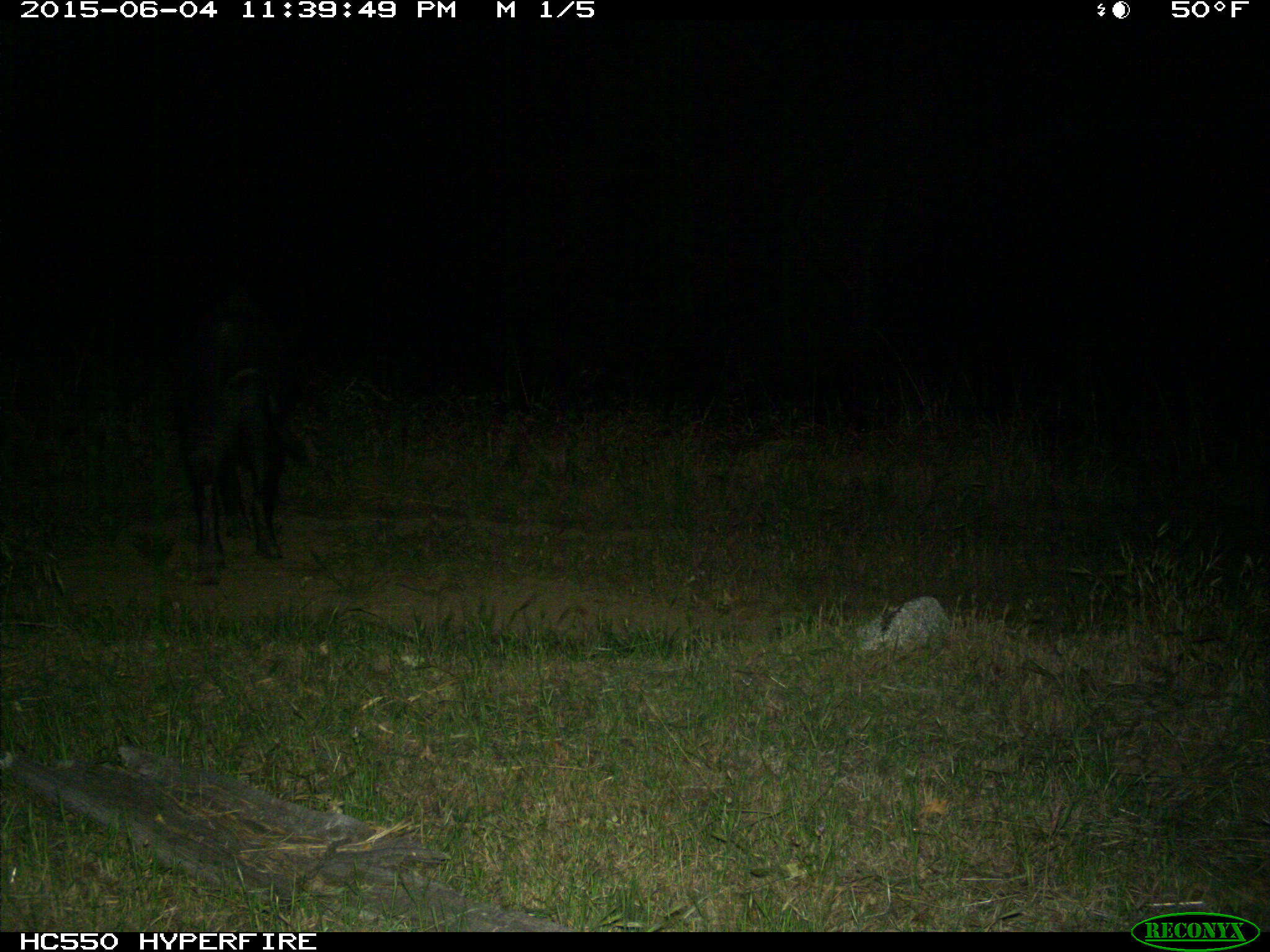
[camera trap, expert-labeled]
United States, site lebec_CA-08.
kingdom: Animalia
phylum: Chordata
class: Mammalia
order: Artiodactyla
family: Suidae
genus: Sus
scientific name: Sus scrofa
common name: wild boar